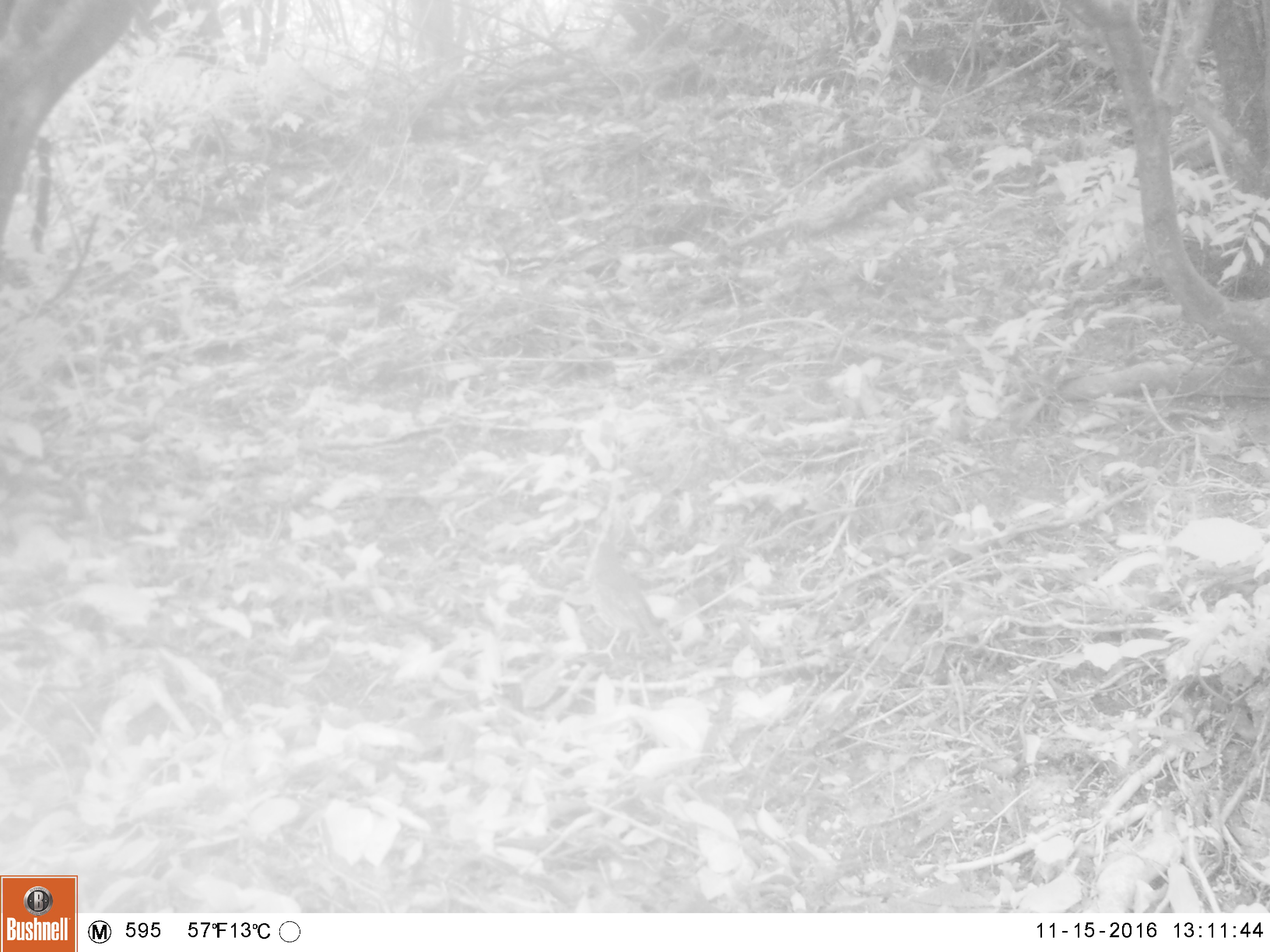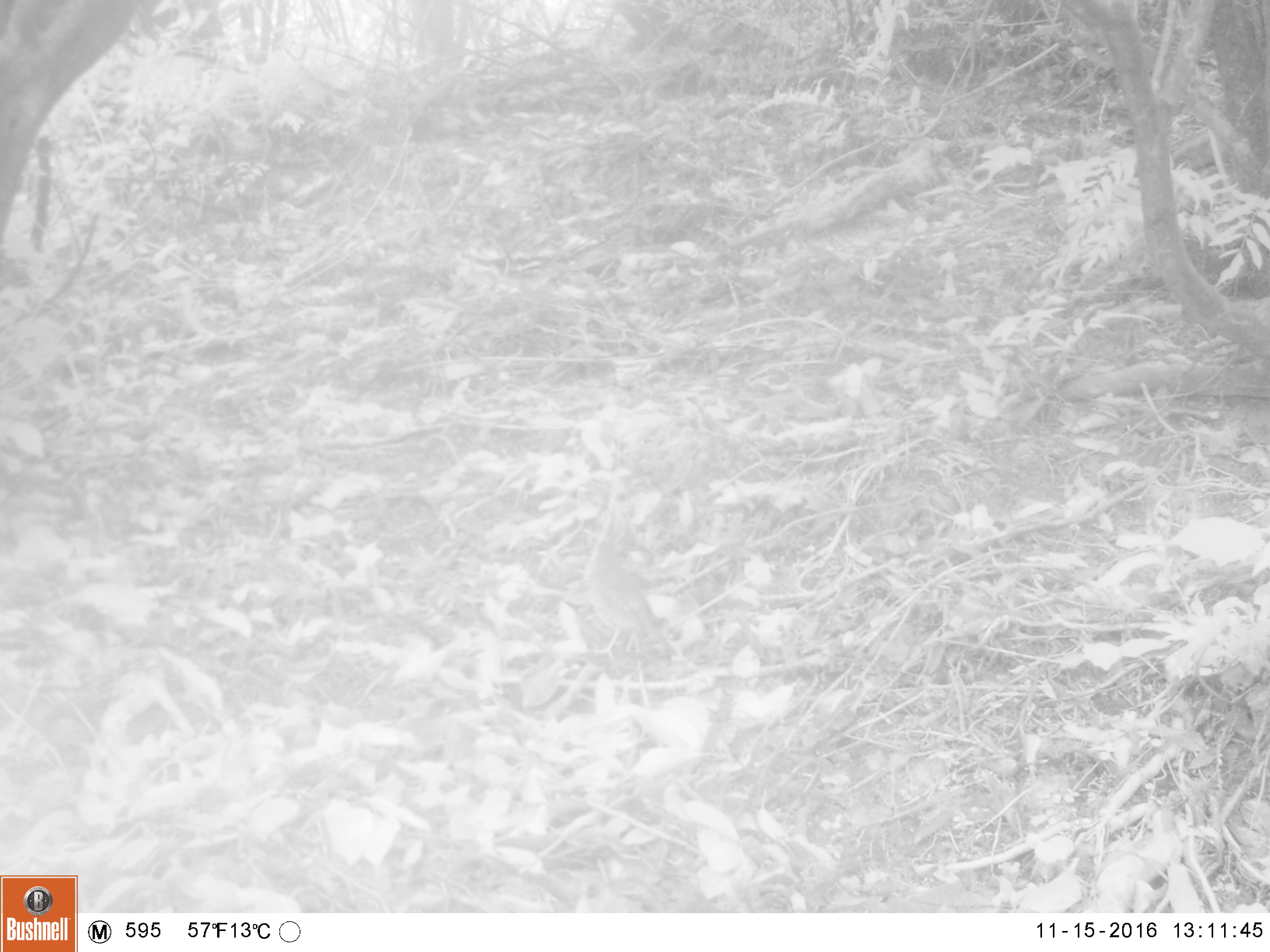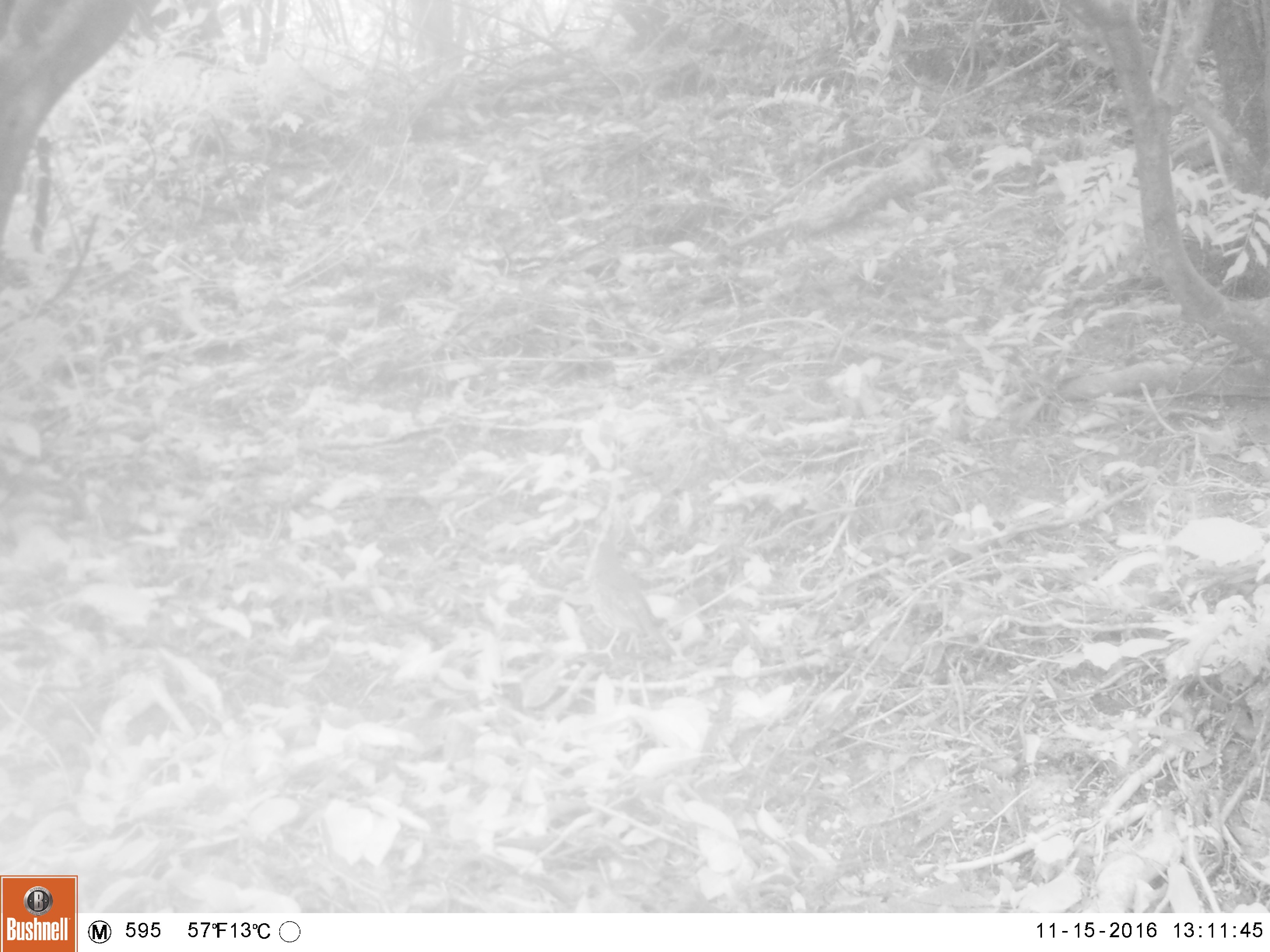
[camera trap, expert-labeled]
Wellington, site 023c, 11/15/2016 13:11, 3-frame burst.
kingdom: Animalia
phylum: Chordata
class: Aves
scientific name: Aves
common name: bird